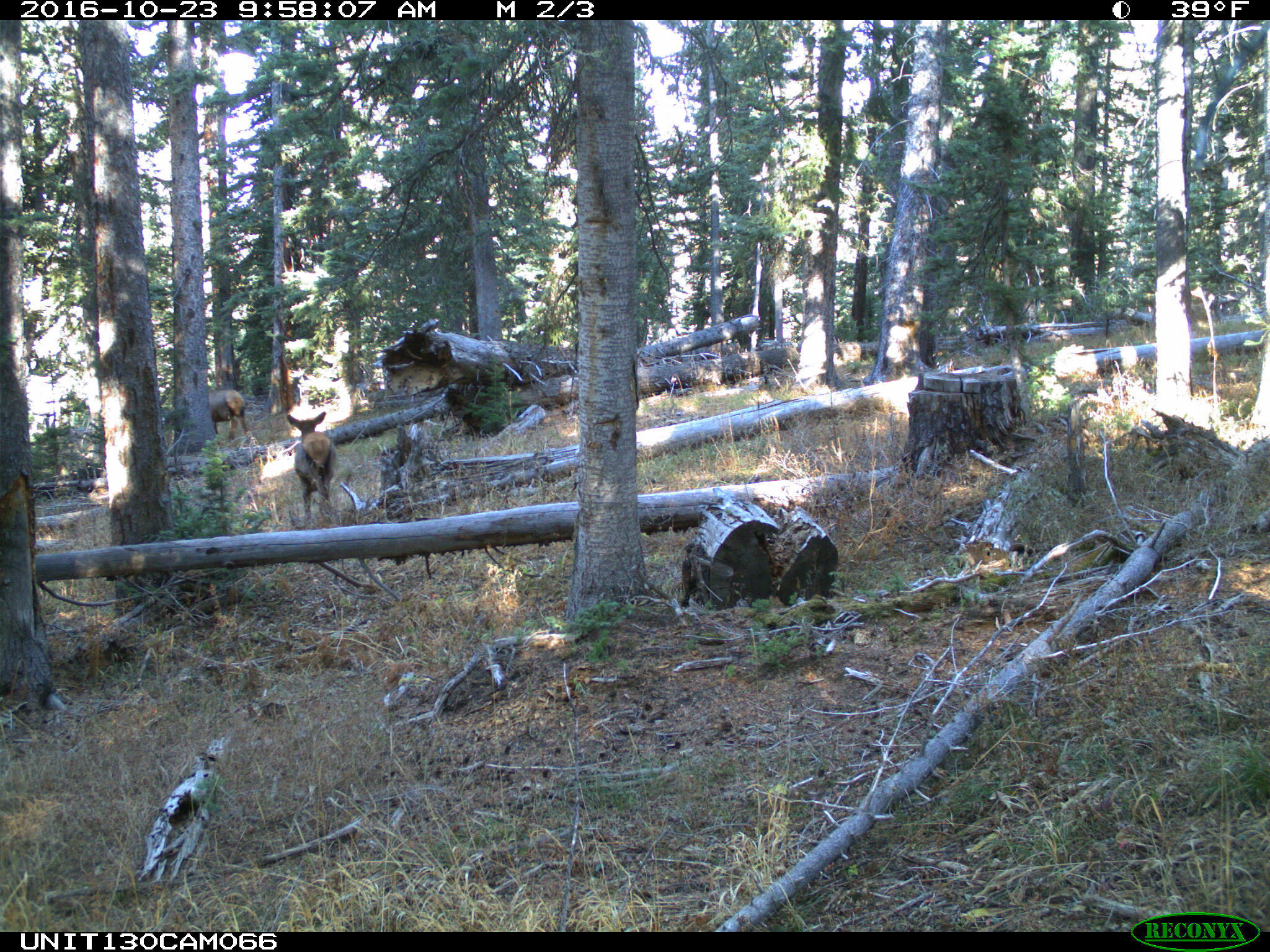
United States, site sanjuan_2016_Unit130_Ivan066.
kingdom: Animalia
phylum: Chordata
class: Mammalia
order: Artiodactyla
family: Cervidae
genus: Cervus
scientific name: Cervus elaphus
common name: red deer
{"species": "Cervus elaphus (red deer)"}